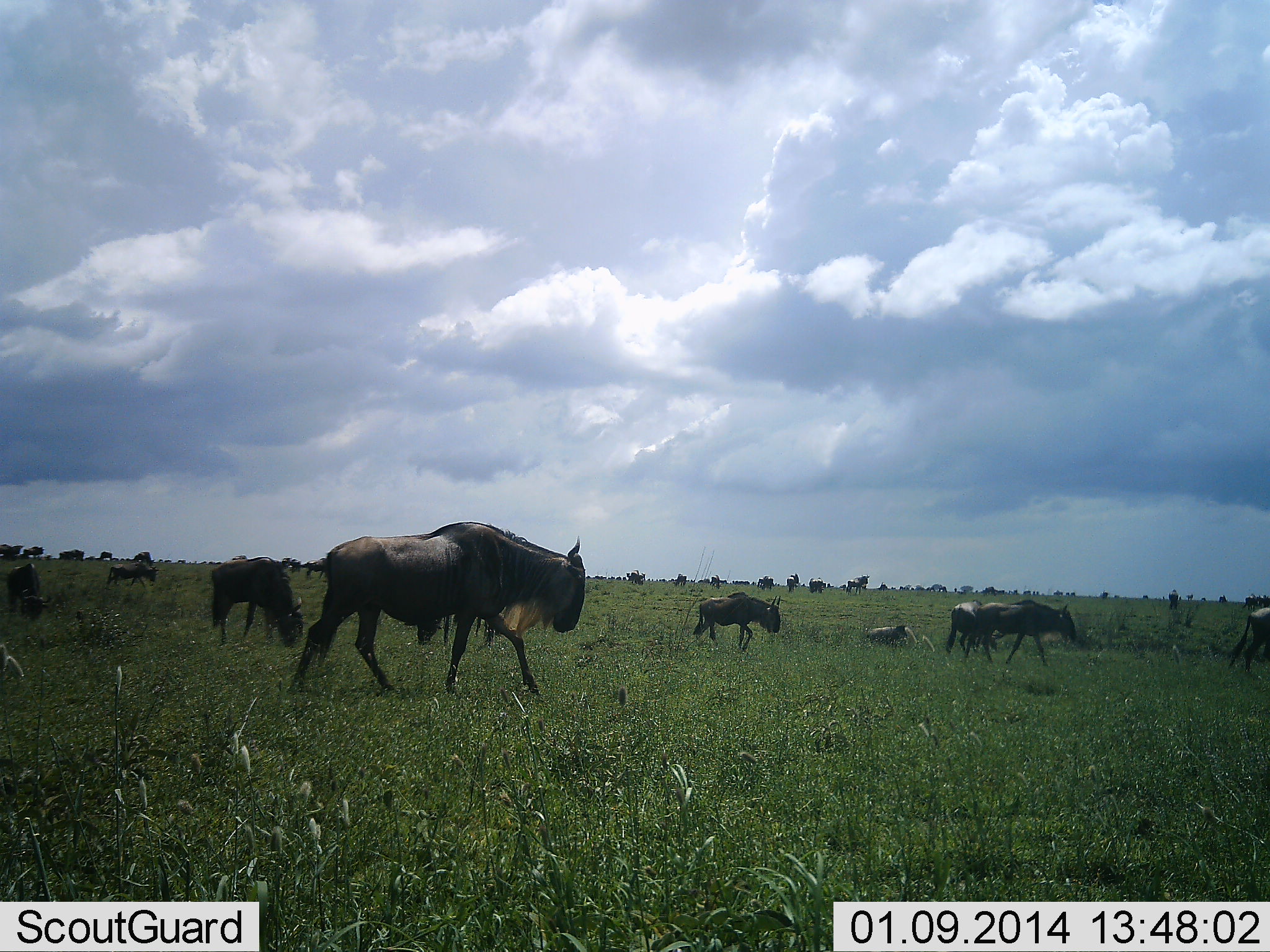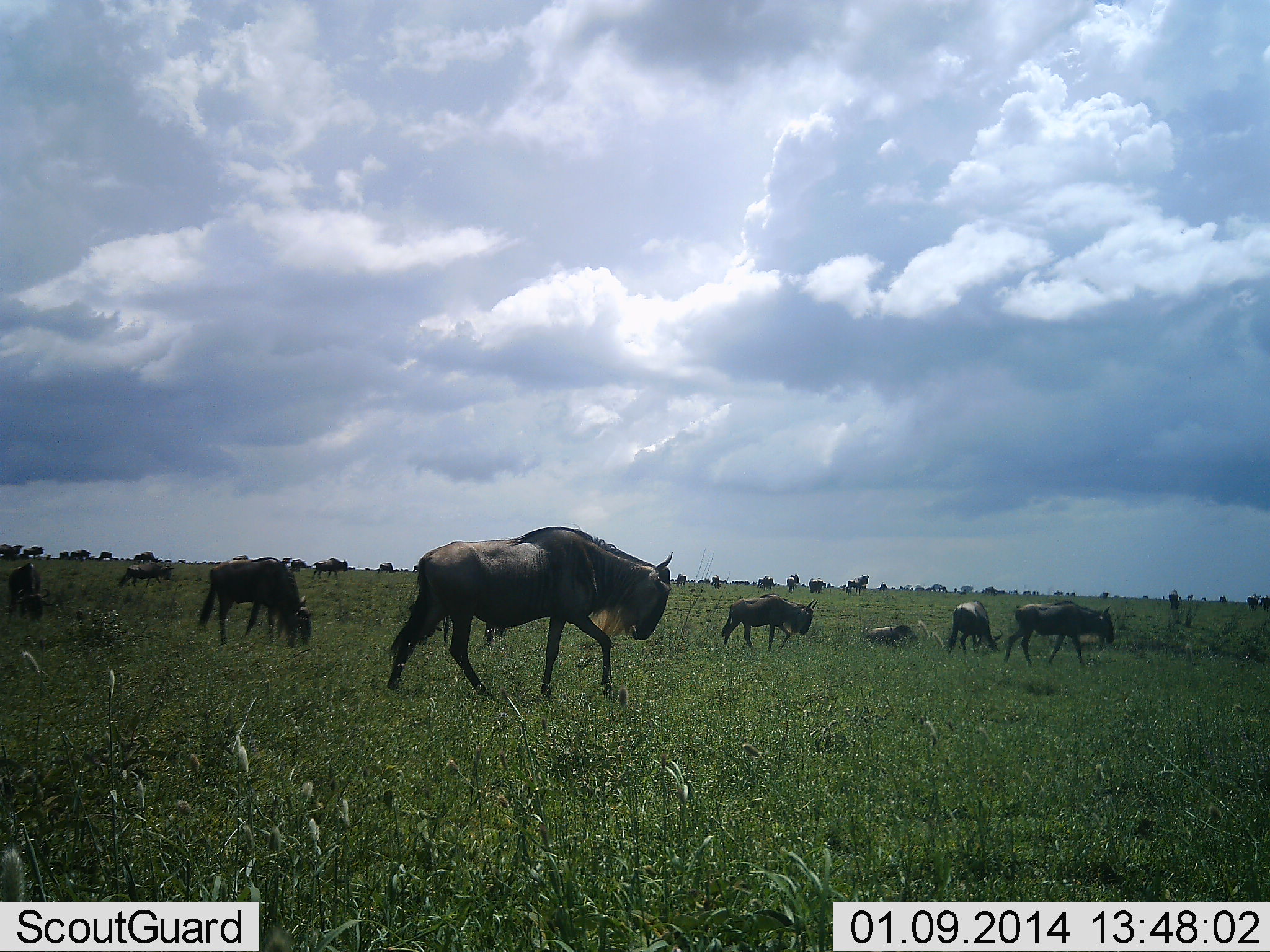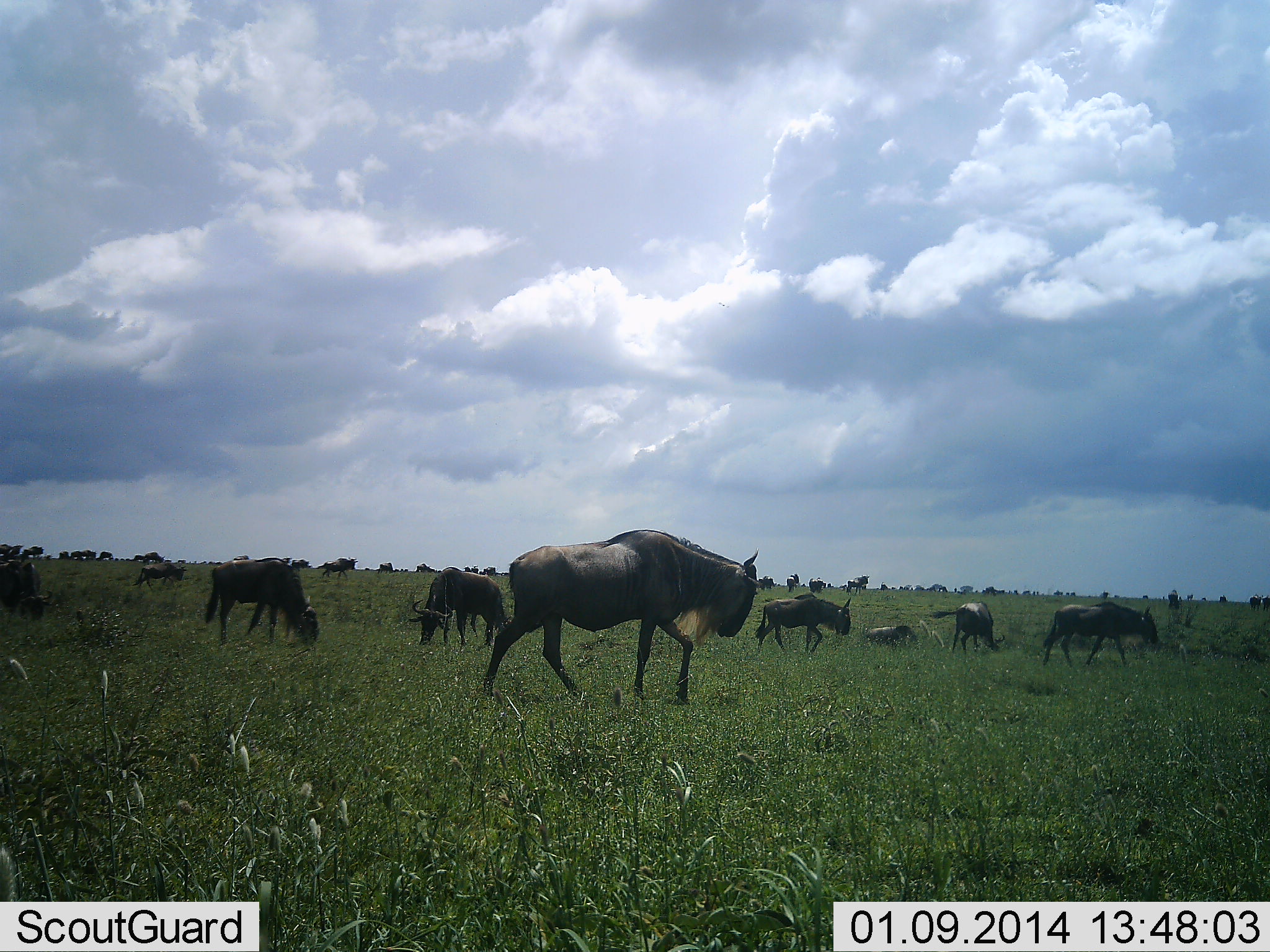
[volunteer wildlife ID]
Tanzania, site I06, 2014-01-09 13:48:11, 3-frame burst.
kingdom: Animalia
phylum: Chordata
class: Mammalia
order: Artiodactyla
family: Bovidae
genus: Connochaetes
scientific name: Connochaetes taurinus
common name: blue wildebeest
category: wildebeest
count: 11-50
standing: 40%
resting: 30%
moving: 100%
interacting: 0%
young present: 0%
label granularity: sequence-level